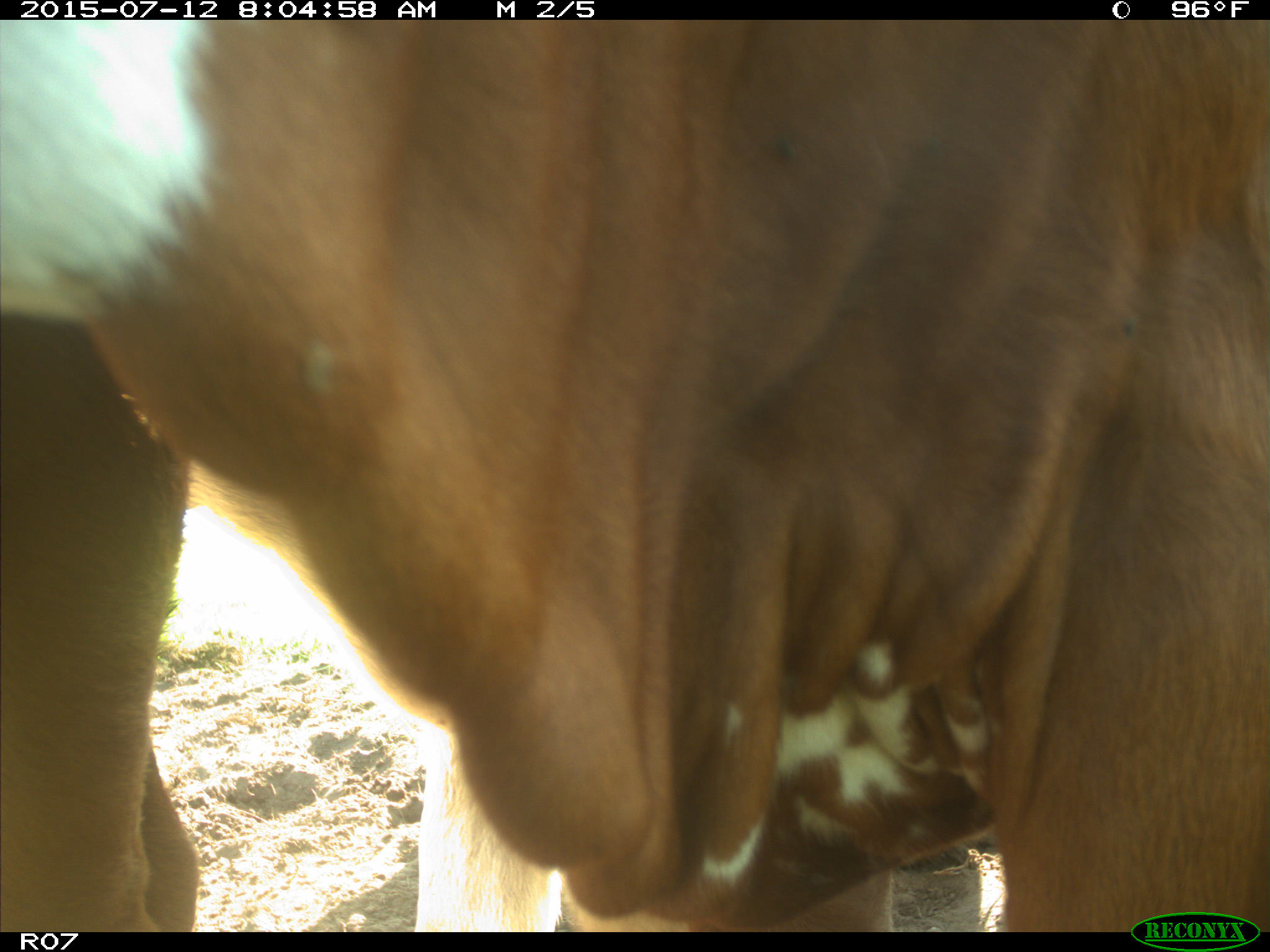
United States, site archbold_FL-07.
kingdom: Animalia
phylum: Chordata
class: Mammalia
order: Artiodactyla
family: Bovidae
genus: Bos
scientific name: Bos taurus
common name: domestic cow